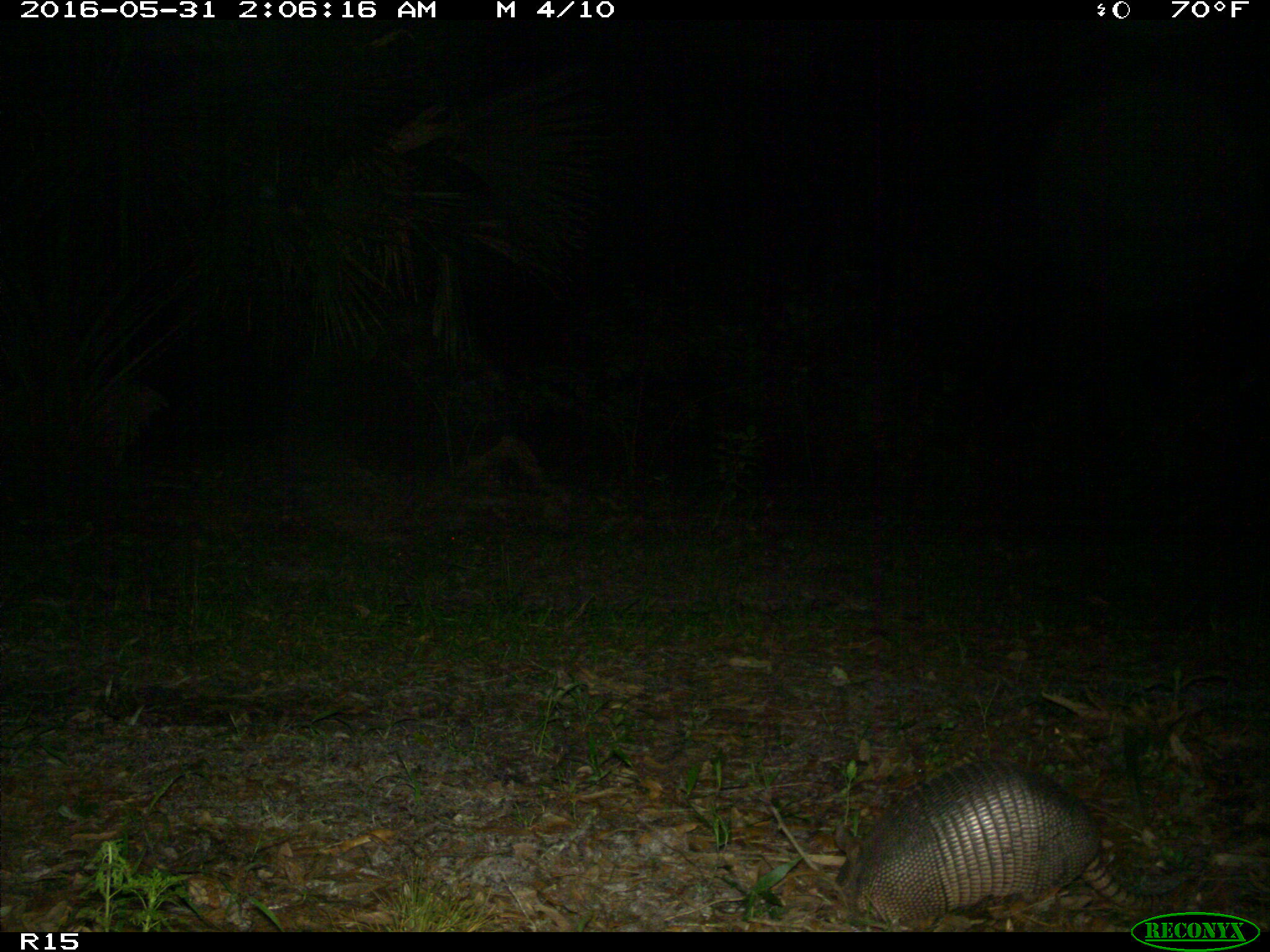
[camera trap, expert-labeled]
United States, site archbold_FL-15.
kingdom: Animalia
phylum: Chordata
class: Mammalia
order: Cingulata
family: Dasypodidae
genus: Dasypus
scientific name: Dasypus novemcinctus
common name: nine-banded armadillo